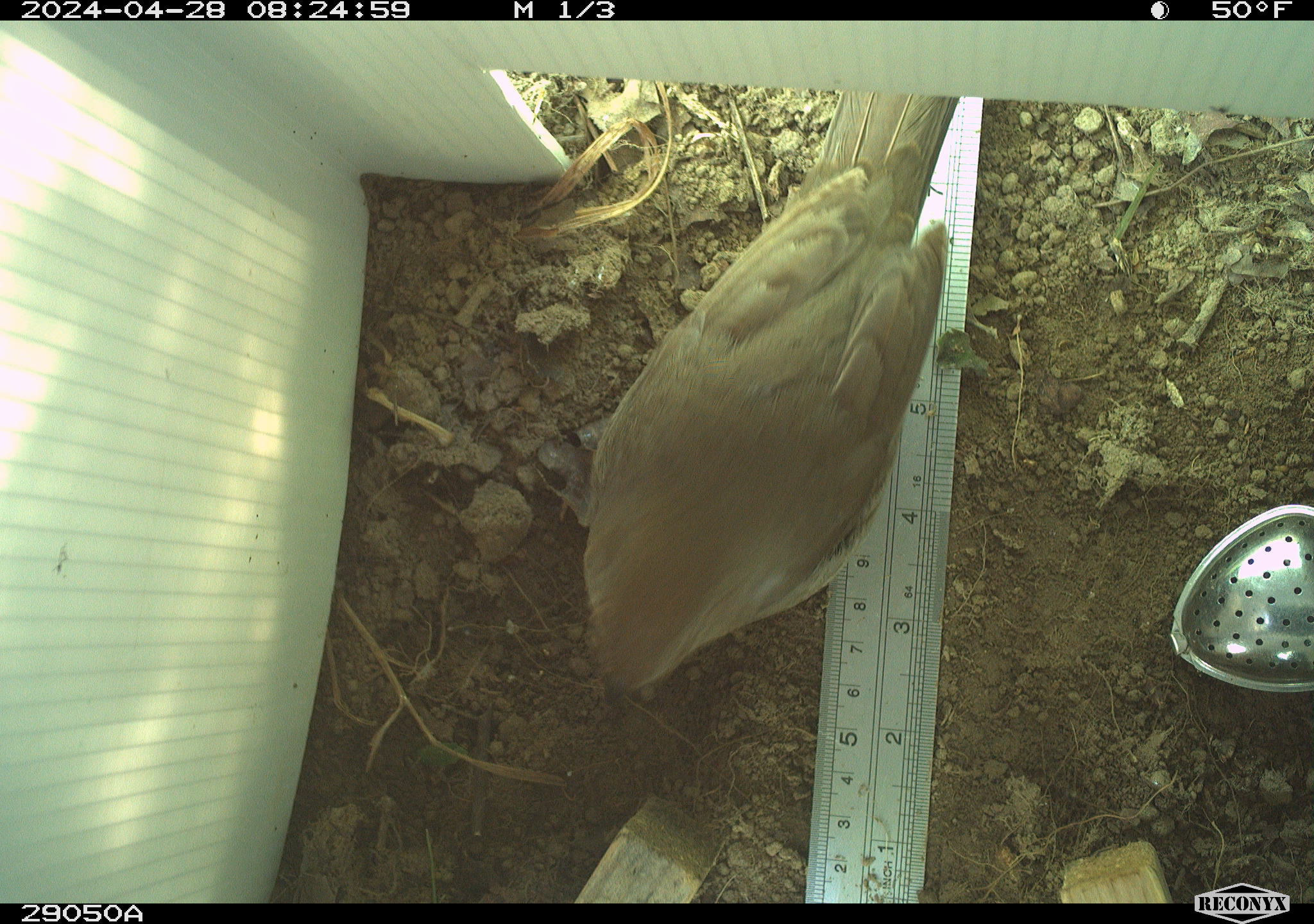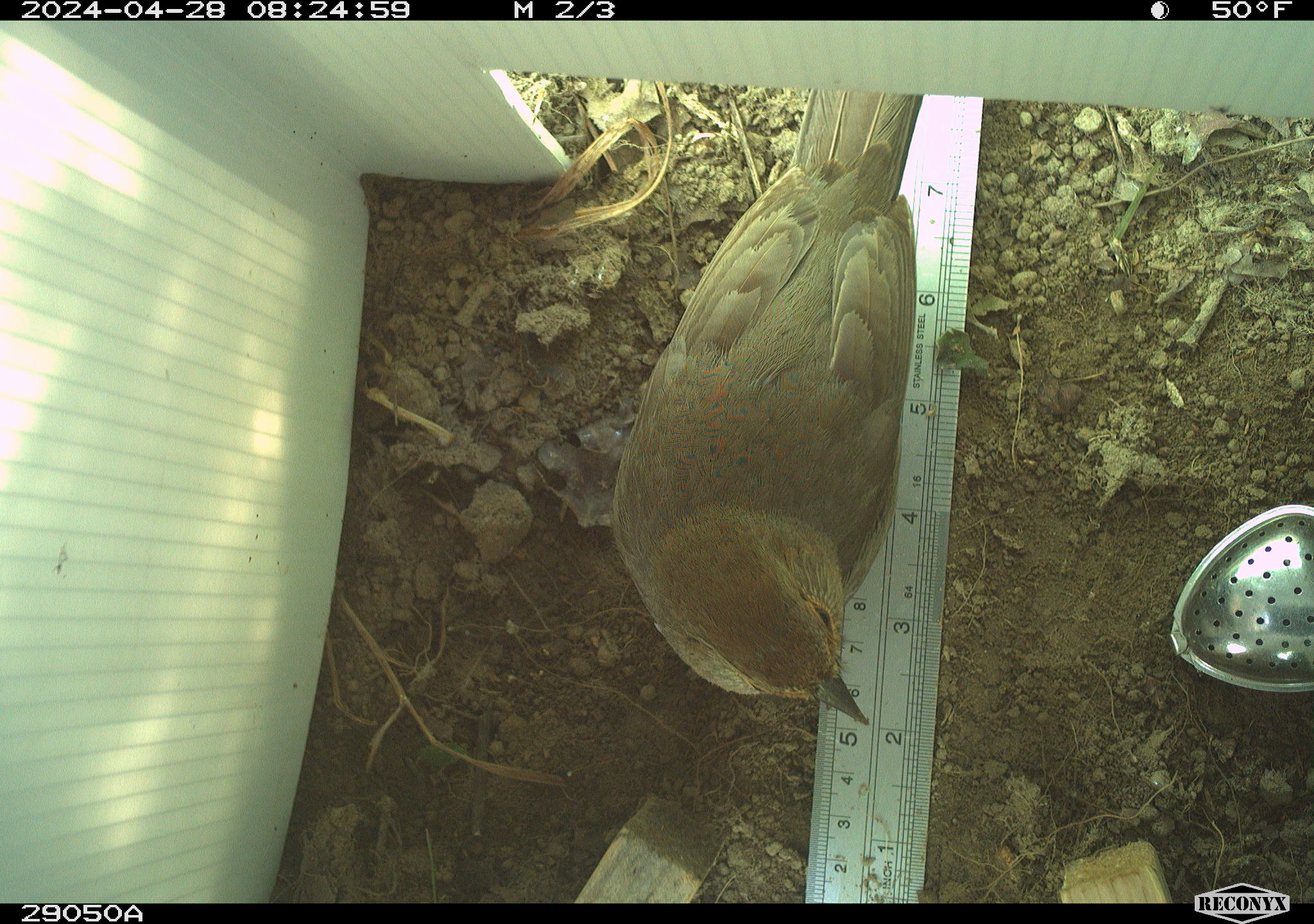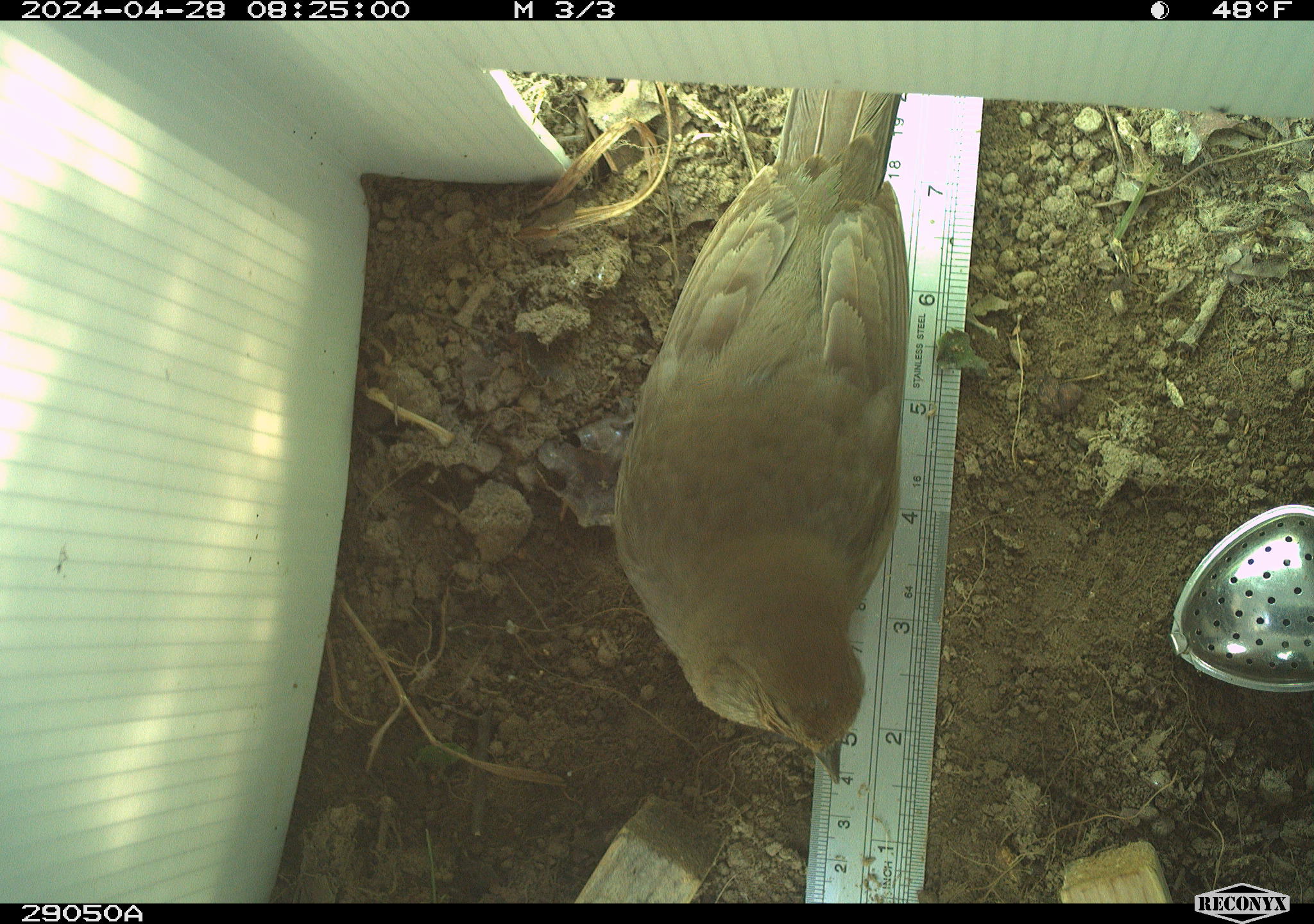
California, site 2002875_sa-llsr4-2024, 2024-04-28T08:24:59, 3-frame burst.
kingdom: Animalia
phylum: Chordata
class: Aves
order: Passeriformes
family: Passerellidae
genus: Melozone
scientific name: Melozone crissalis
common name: california towhee